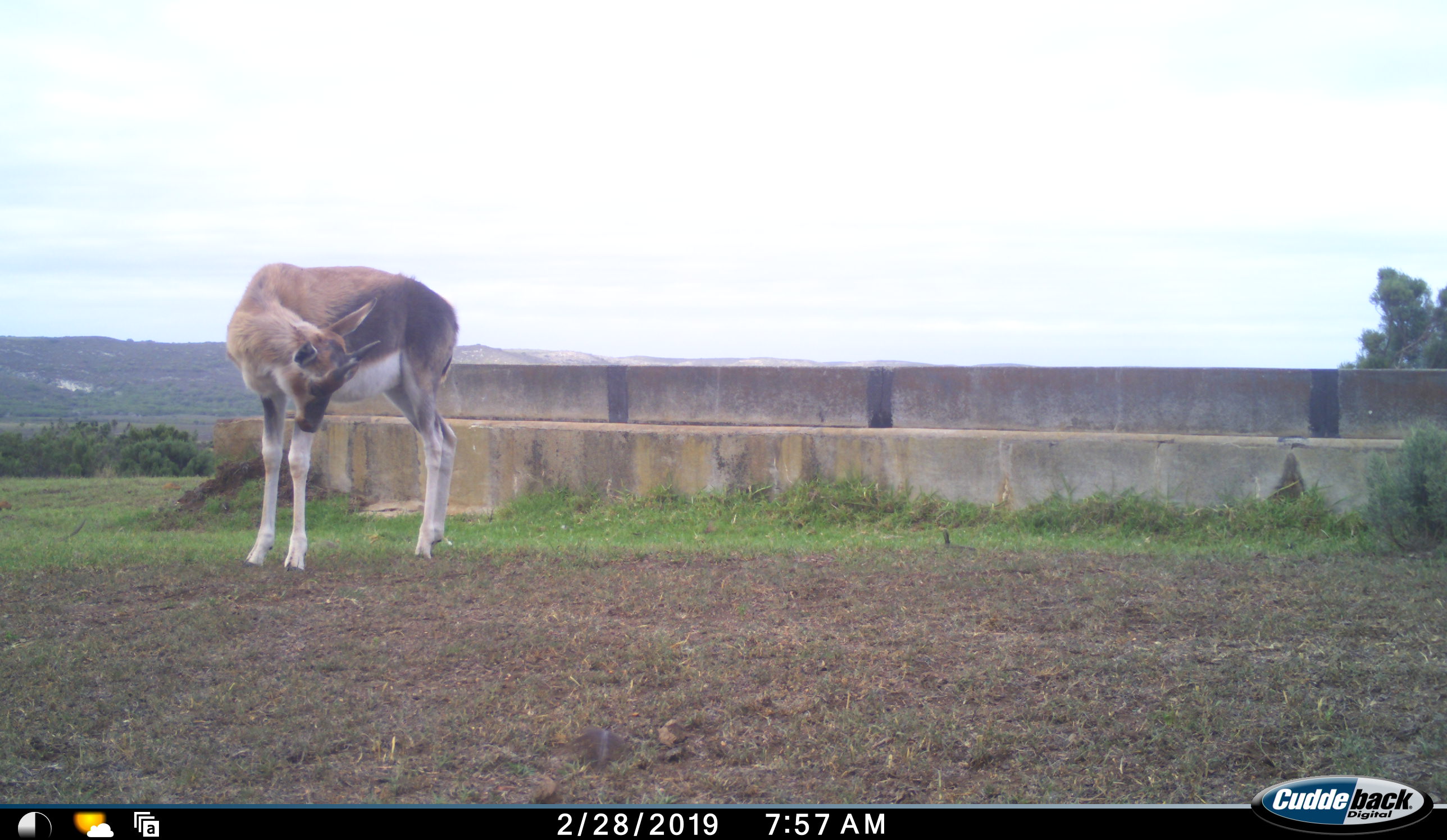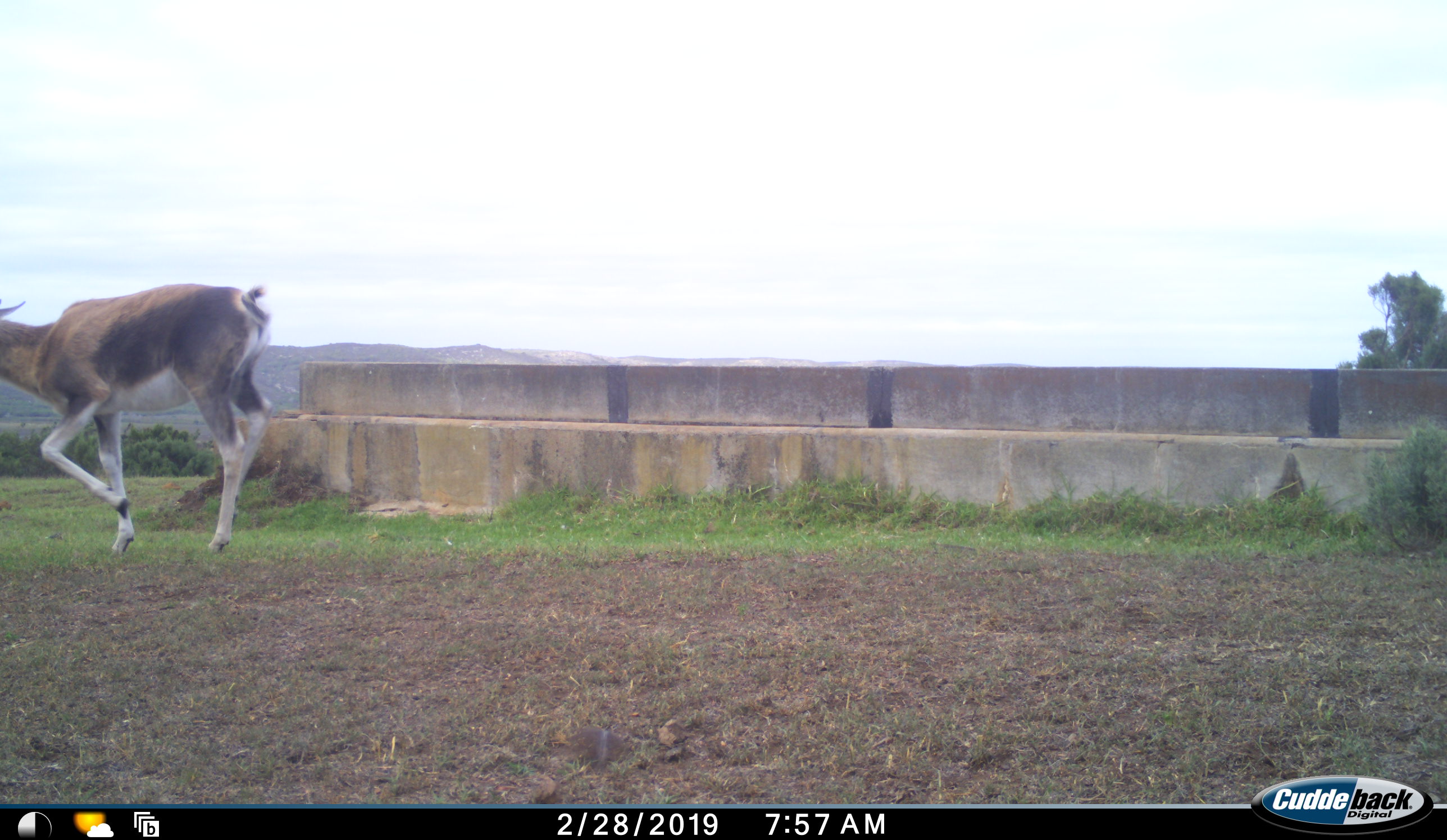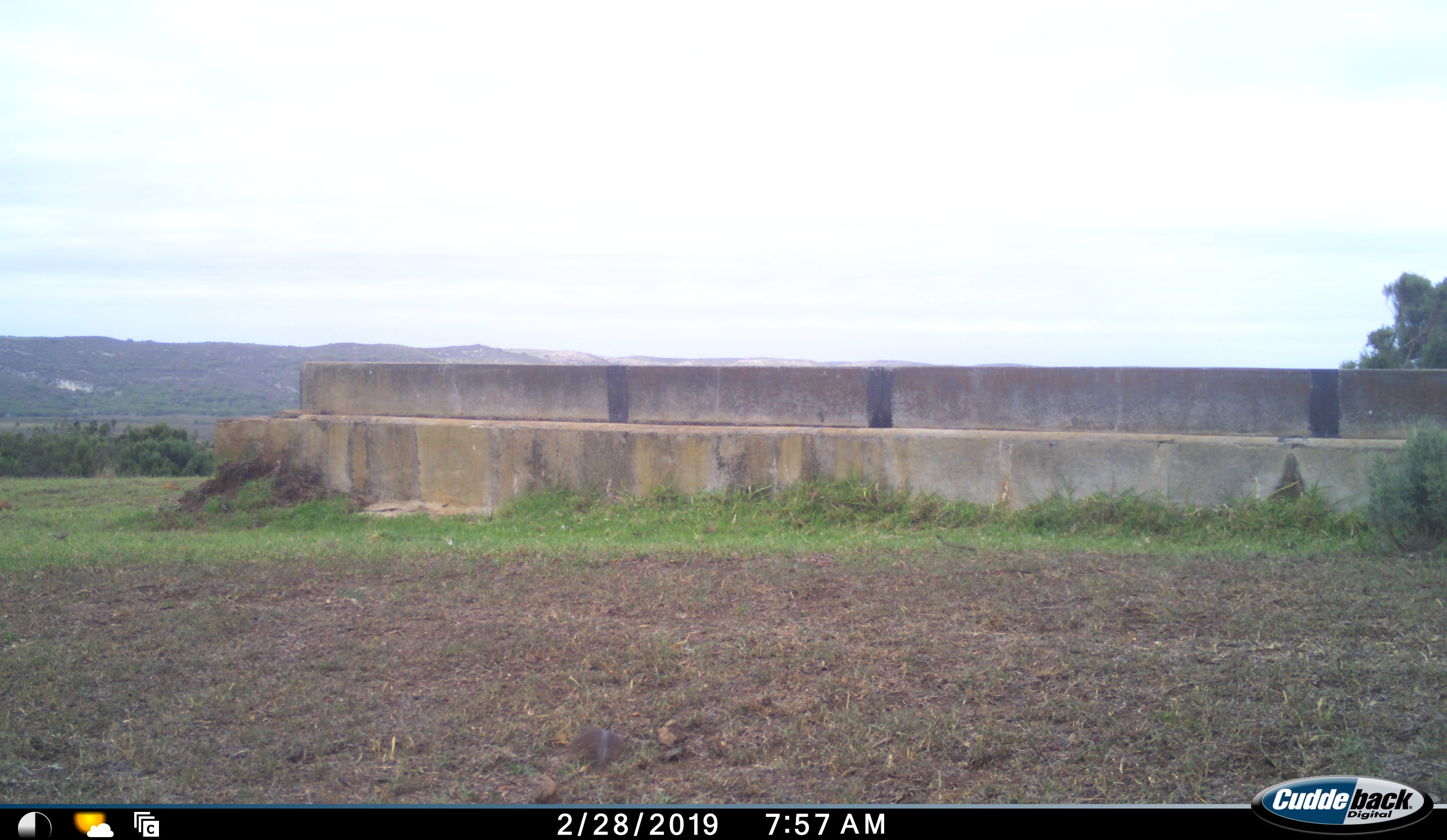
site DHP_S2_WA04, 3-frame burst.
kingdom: Animalia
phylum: Chordata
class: Mammalia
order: Artiodactyla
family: Bovidae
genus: Damaliscus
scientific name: Damaliscus pygargus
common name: bontebok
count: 1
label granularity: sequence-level